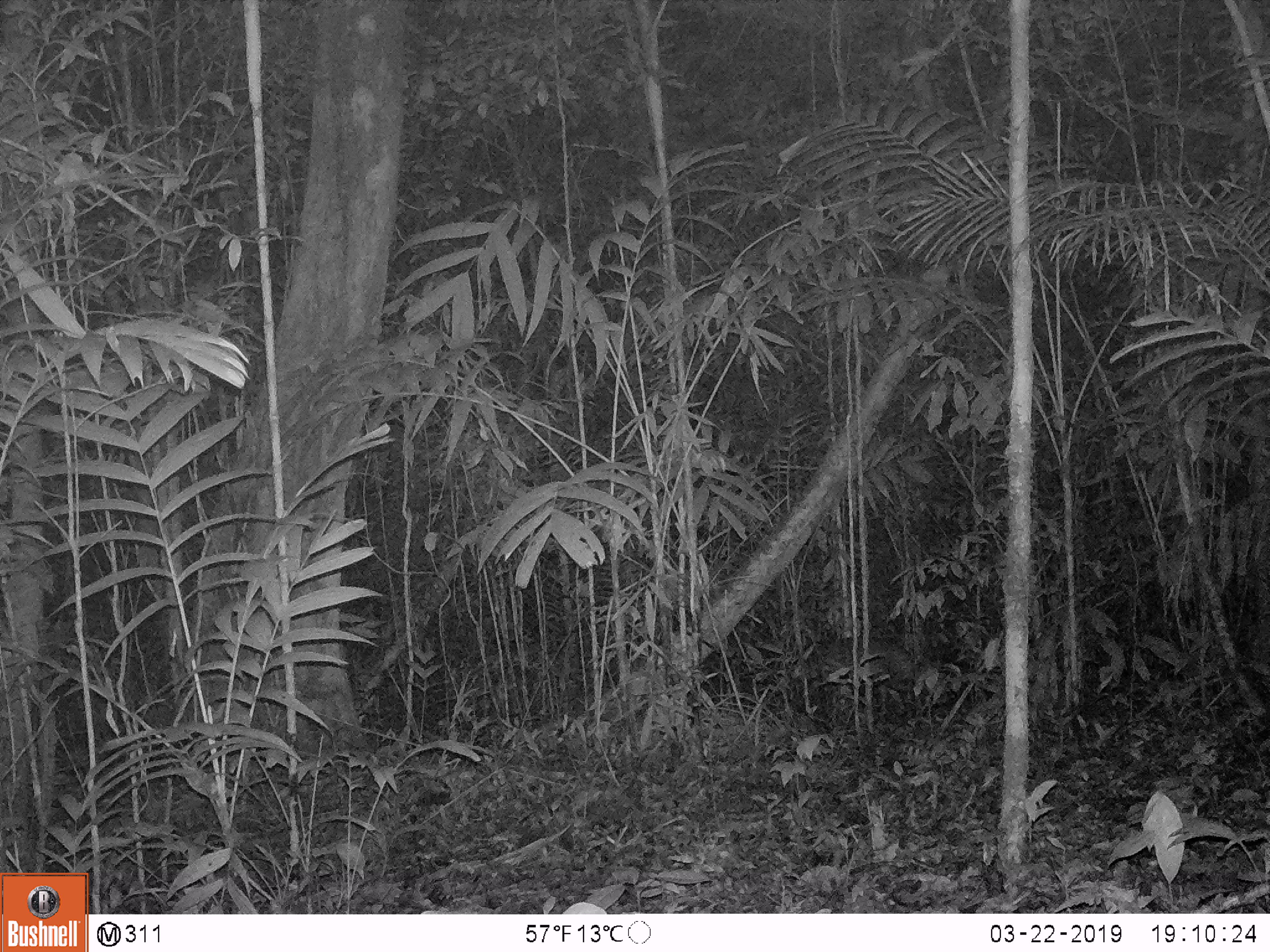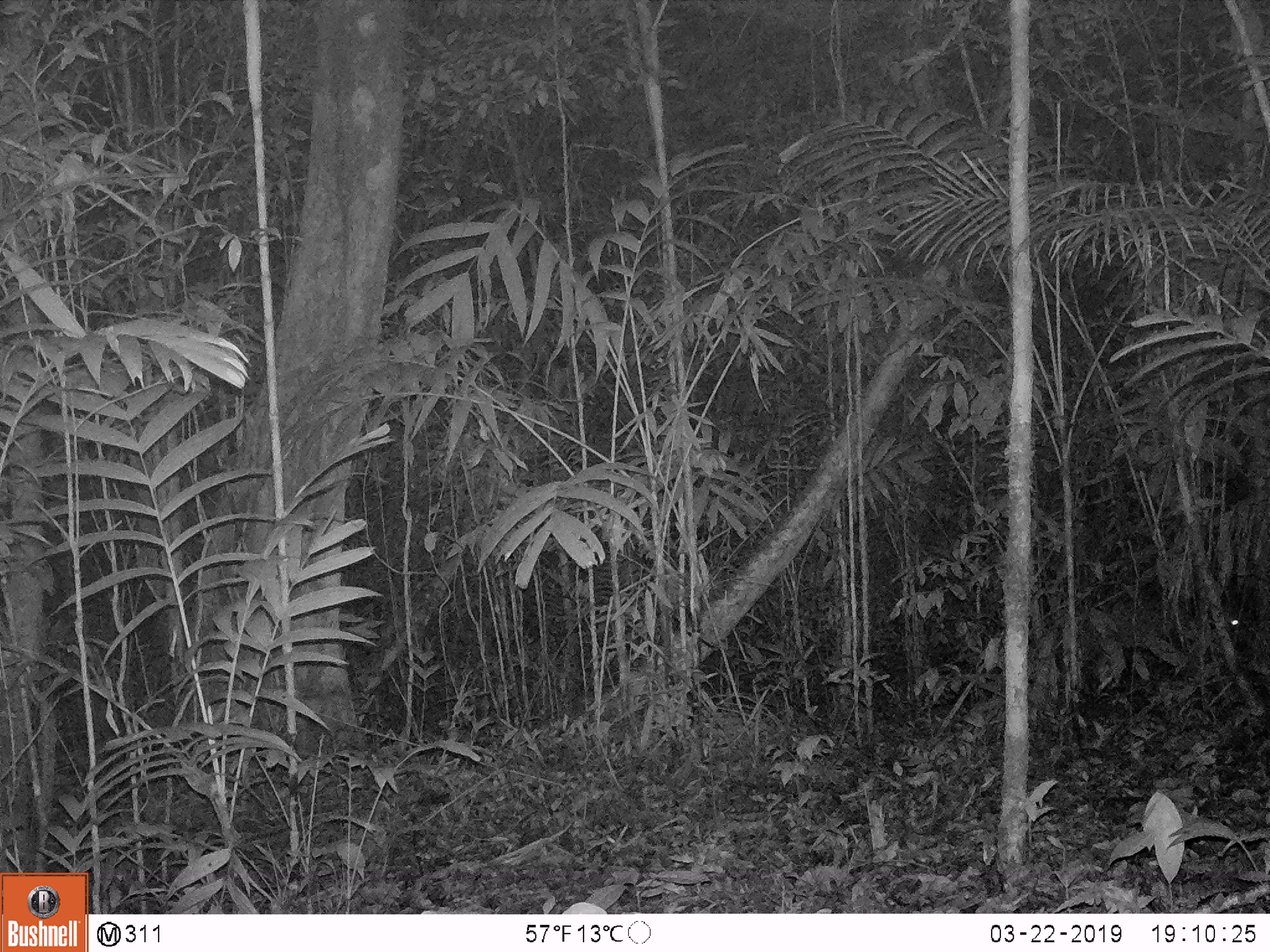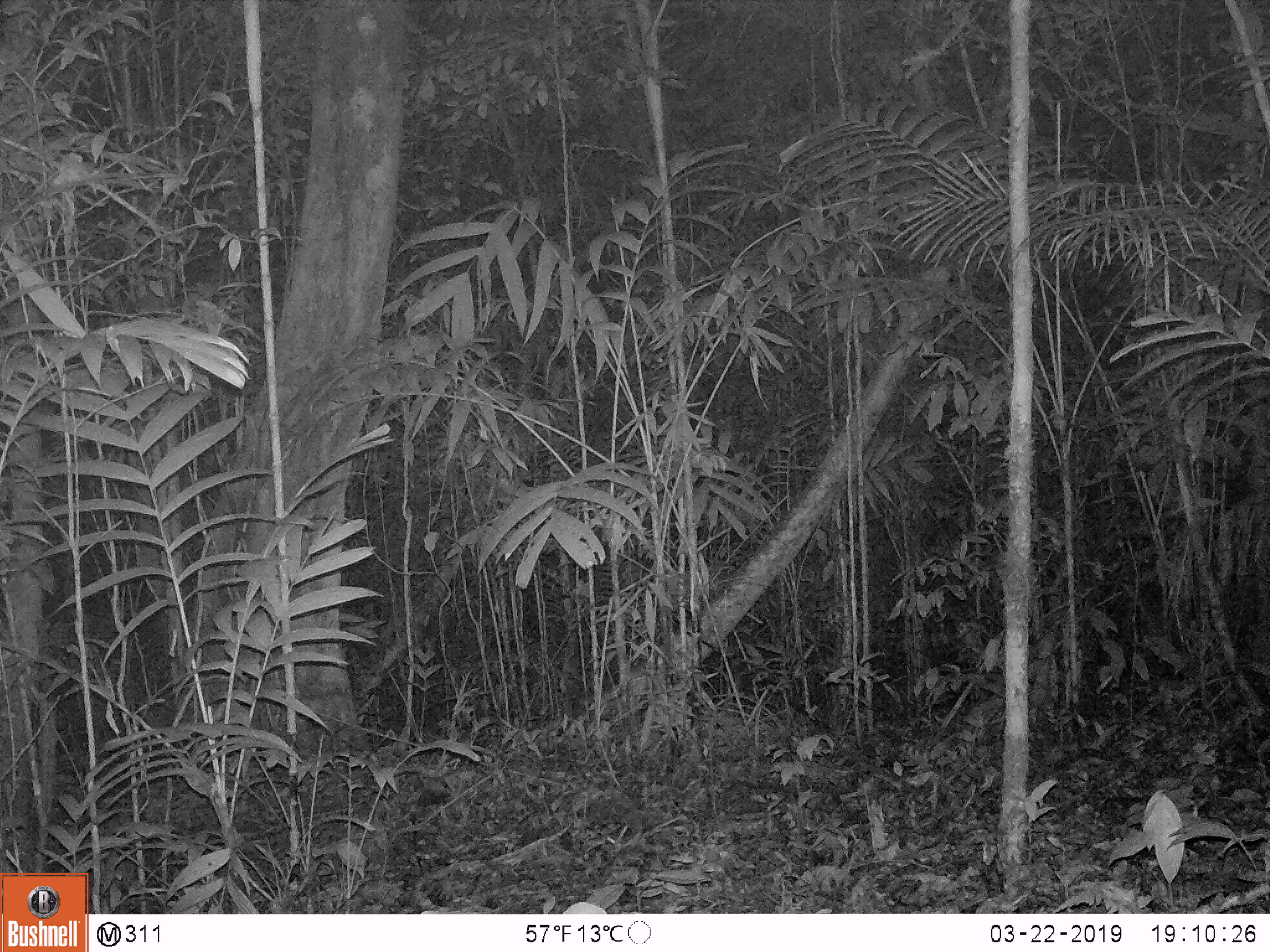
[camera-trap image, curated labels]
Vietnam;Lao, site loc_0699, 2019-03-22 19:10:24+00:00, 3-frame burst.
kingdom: Animalia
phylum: Chordata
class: Mammalia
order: Artiodactyla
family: Cervidae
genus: Muntiacus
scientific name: Muntiacus rooseveltorum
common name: roosevelt's muntjac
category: roosevelts muntjac group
Roosevelts muntjac group (roosevelt's muntjac) (Muntiacus rooseveltorum). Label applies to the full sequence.